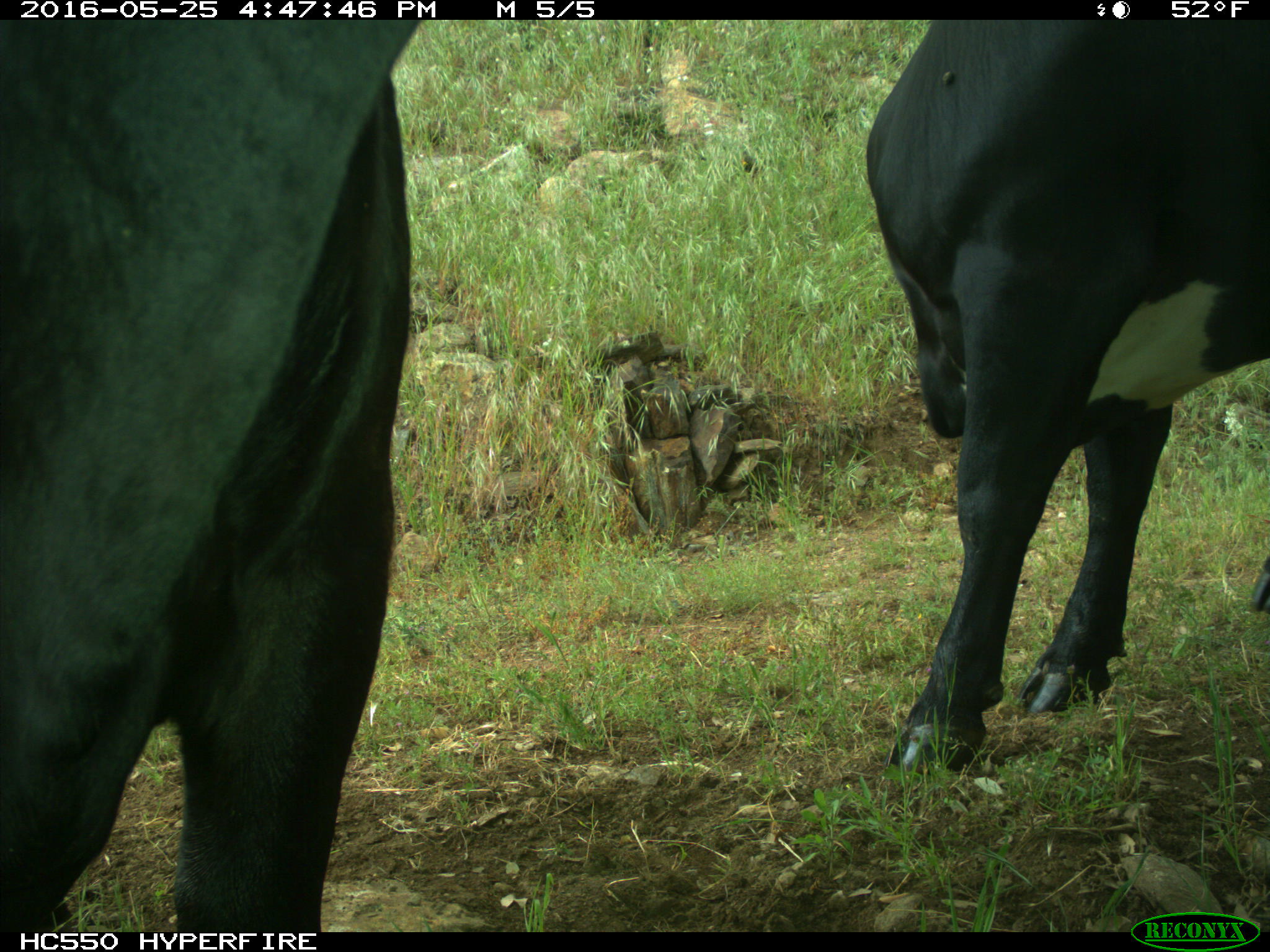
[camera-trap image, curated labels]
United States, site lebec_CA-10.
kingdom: Animalia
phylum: Chordata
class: Mammalia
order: Artiodactyla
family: Bovidae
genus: Bos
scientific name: Bos taurus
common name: domestic cow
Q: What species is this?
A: Bos taurus (domestic cow).